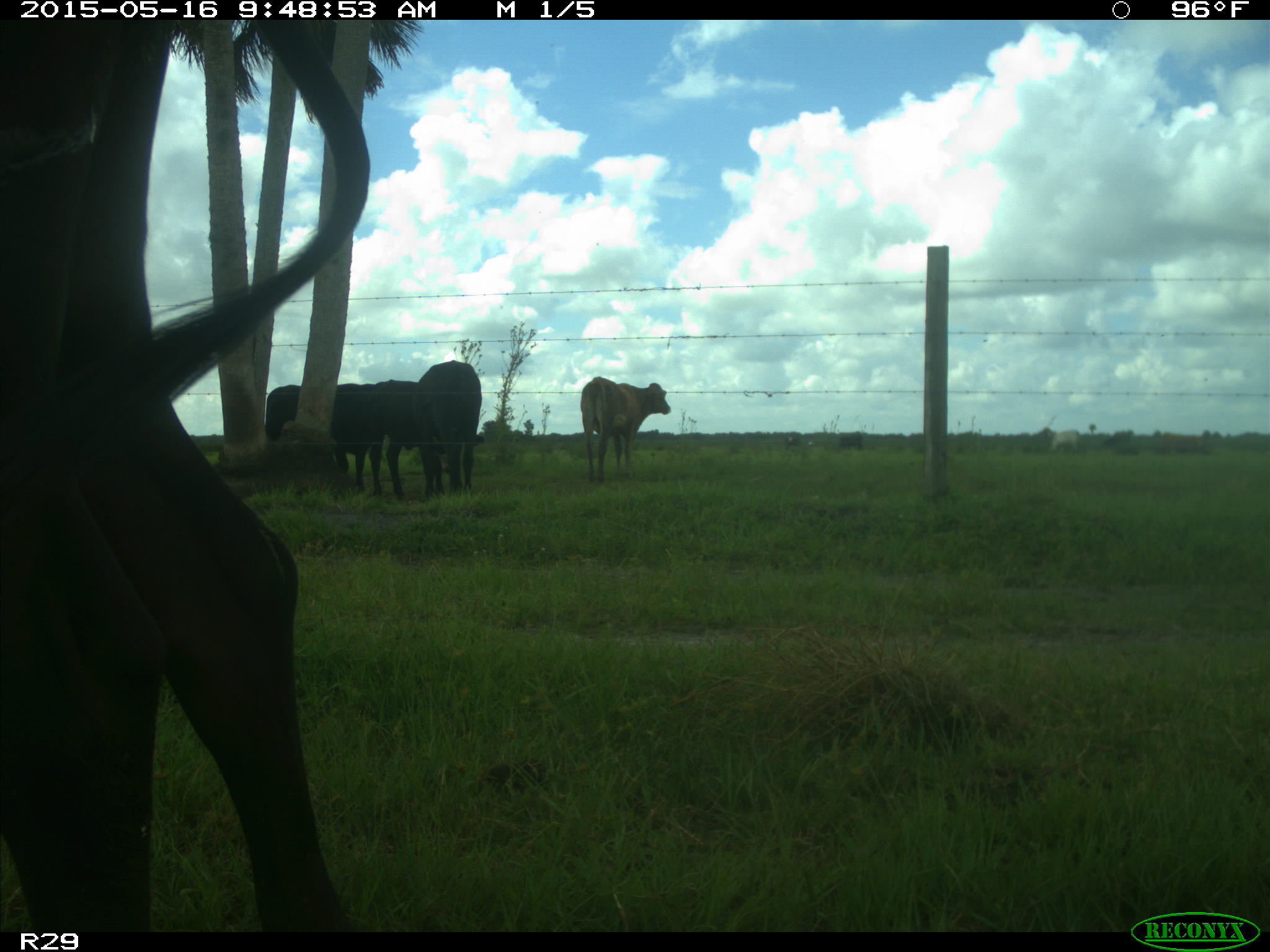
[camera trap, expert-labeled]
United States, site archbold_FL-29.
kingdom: Animalia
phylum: Chordata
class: Mammalia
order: Artiodactyla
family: Bovidae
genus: Bos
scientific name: Bos taurus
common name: domestic cow